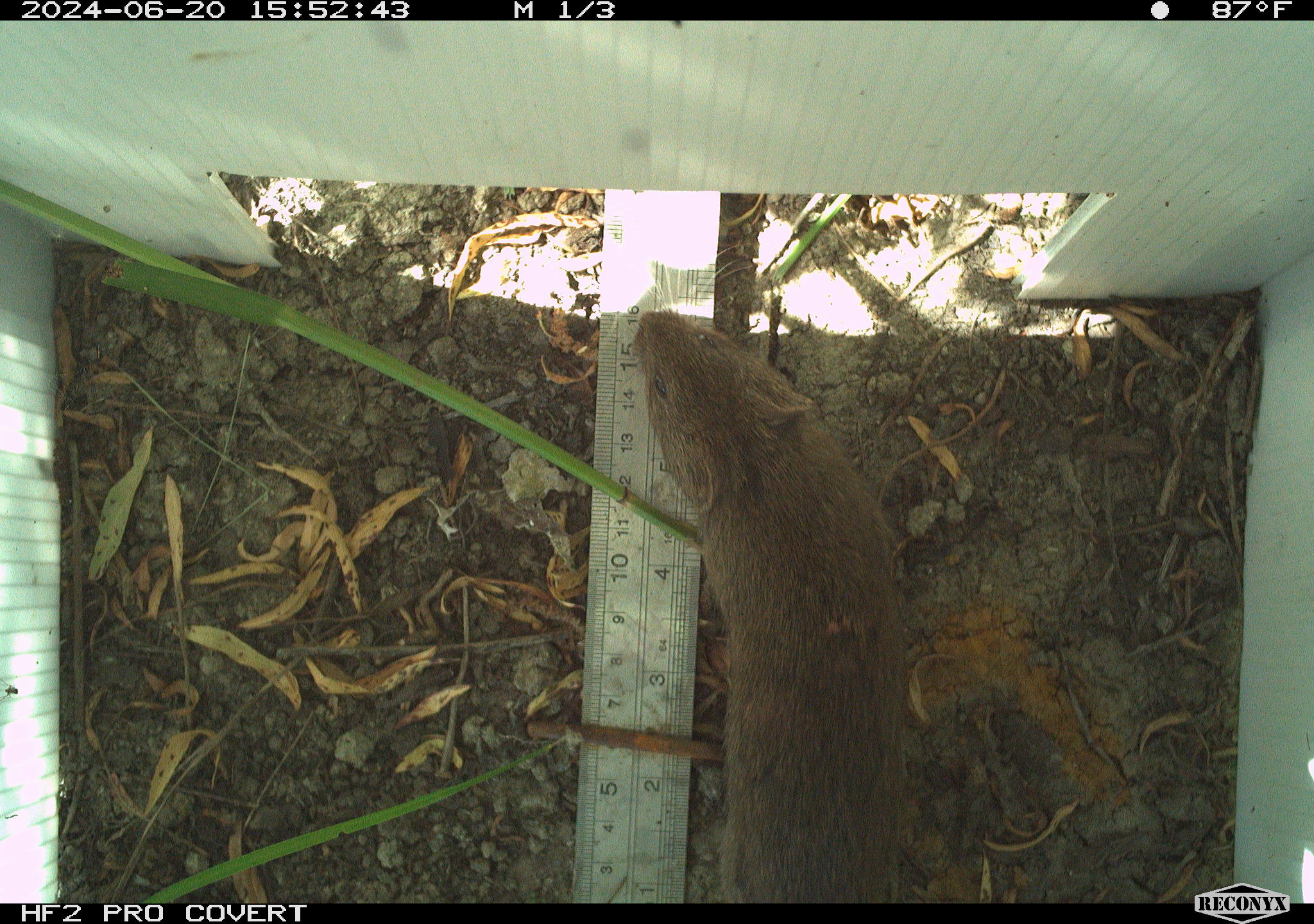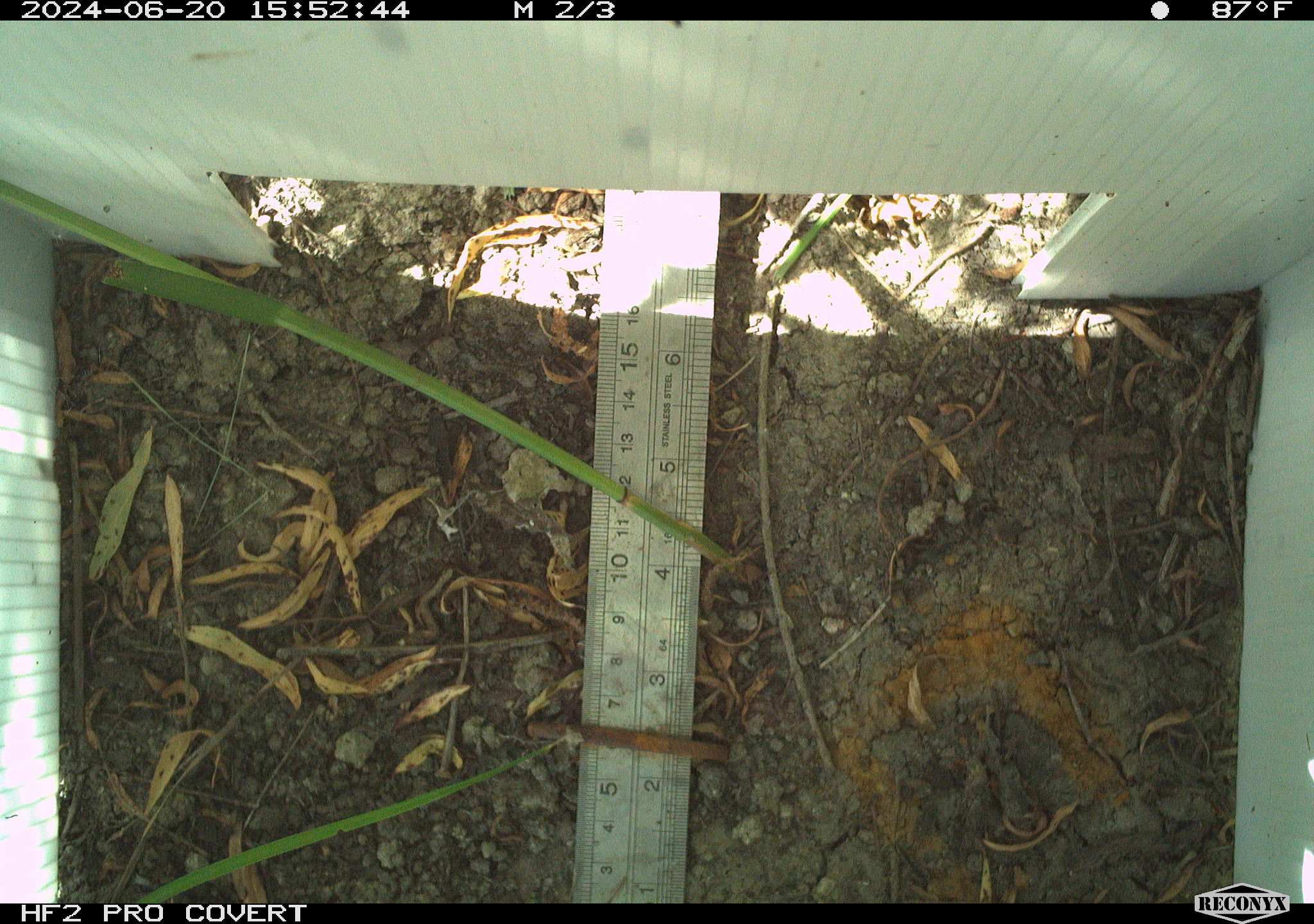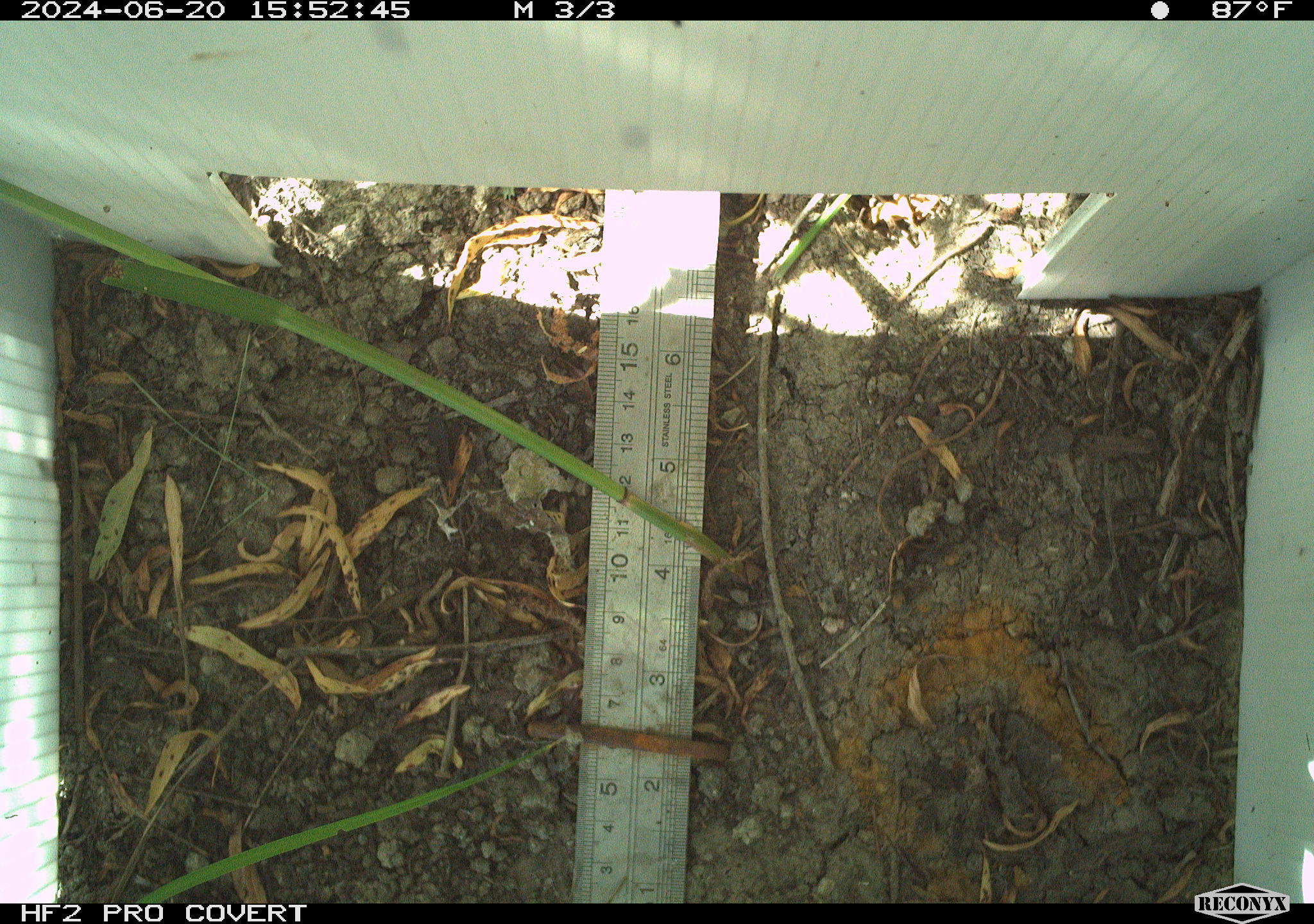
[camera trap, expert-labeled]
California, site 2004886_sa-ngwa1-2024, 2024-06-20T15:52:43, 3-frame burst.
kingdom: Animalia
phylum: Chordata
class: Mammalia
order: Rodentia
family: Cricetidae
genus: Microtus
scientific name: Microtus californicus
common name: california vole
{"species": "california vole (Microtus californicus)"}